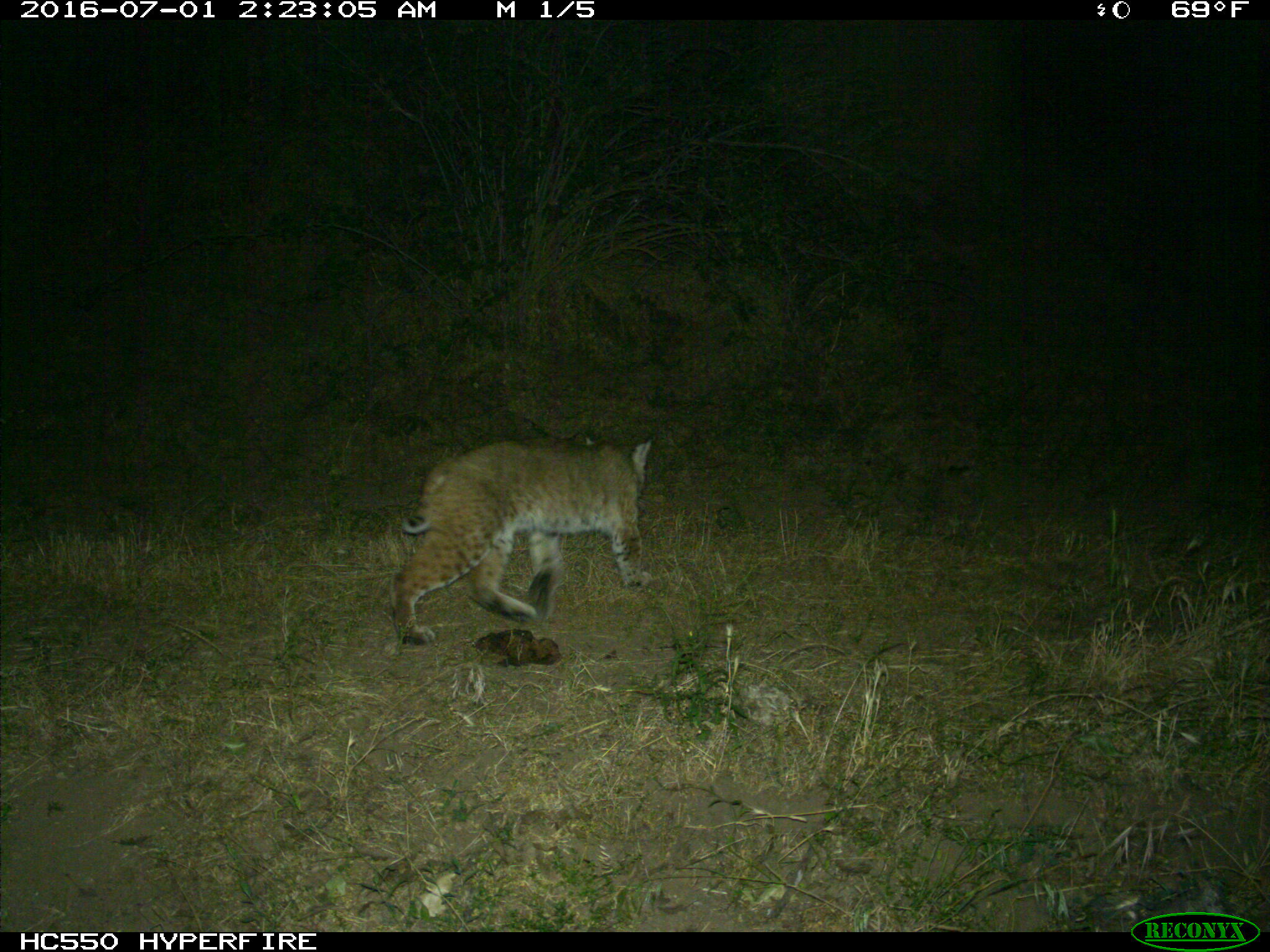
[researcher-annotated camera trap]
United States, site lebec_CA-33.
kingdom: Animalia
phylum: Chordata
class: Mammalia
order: Carnivora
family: Felidae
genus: Lynx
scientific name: Lynx rufus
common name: bobcat